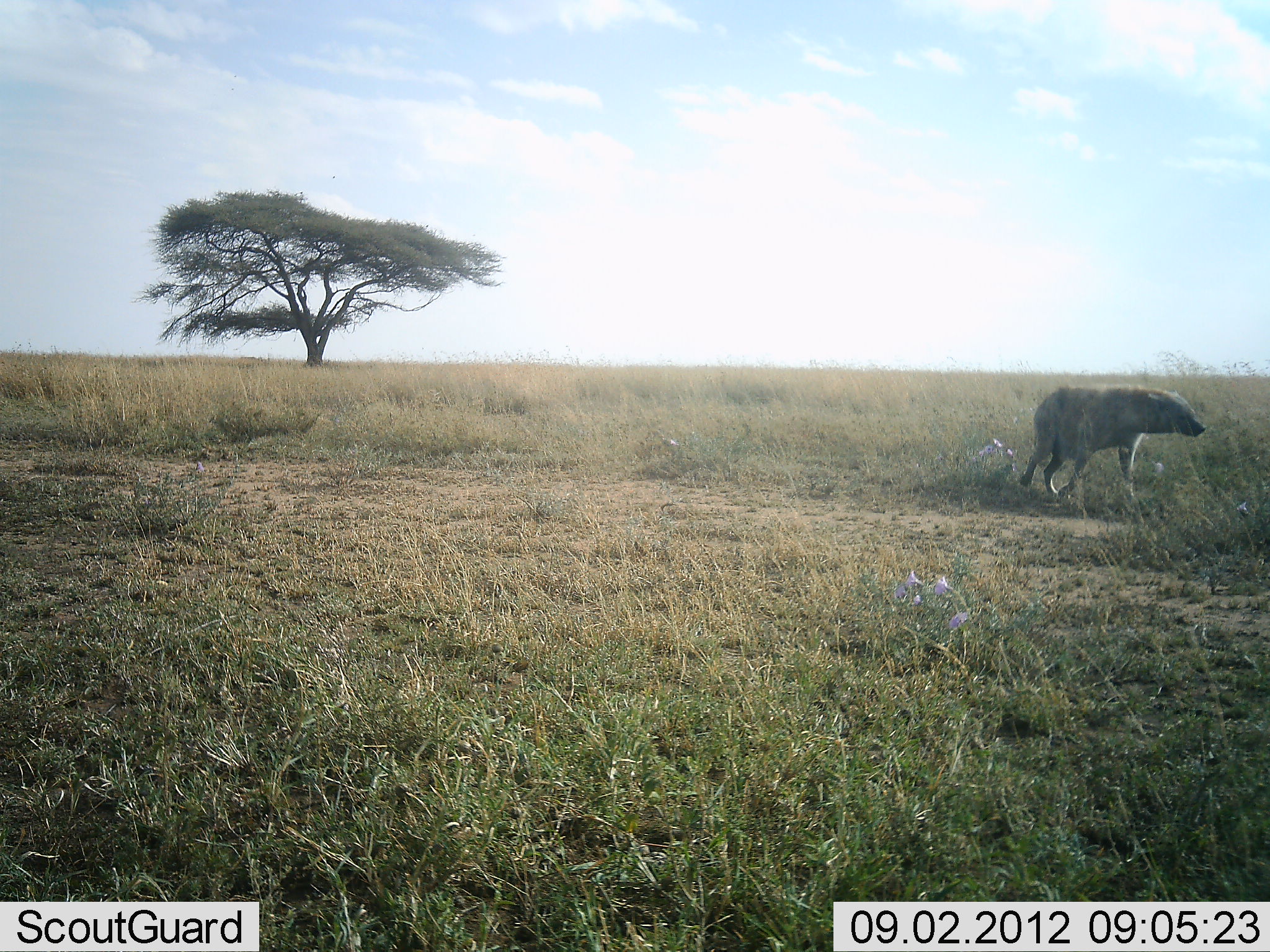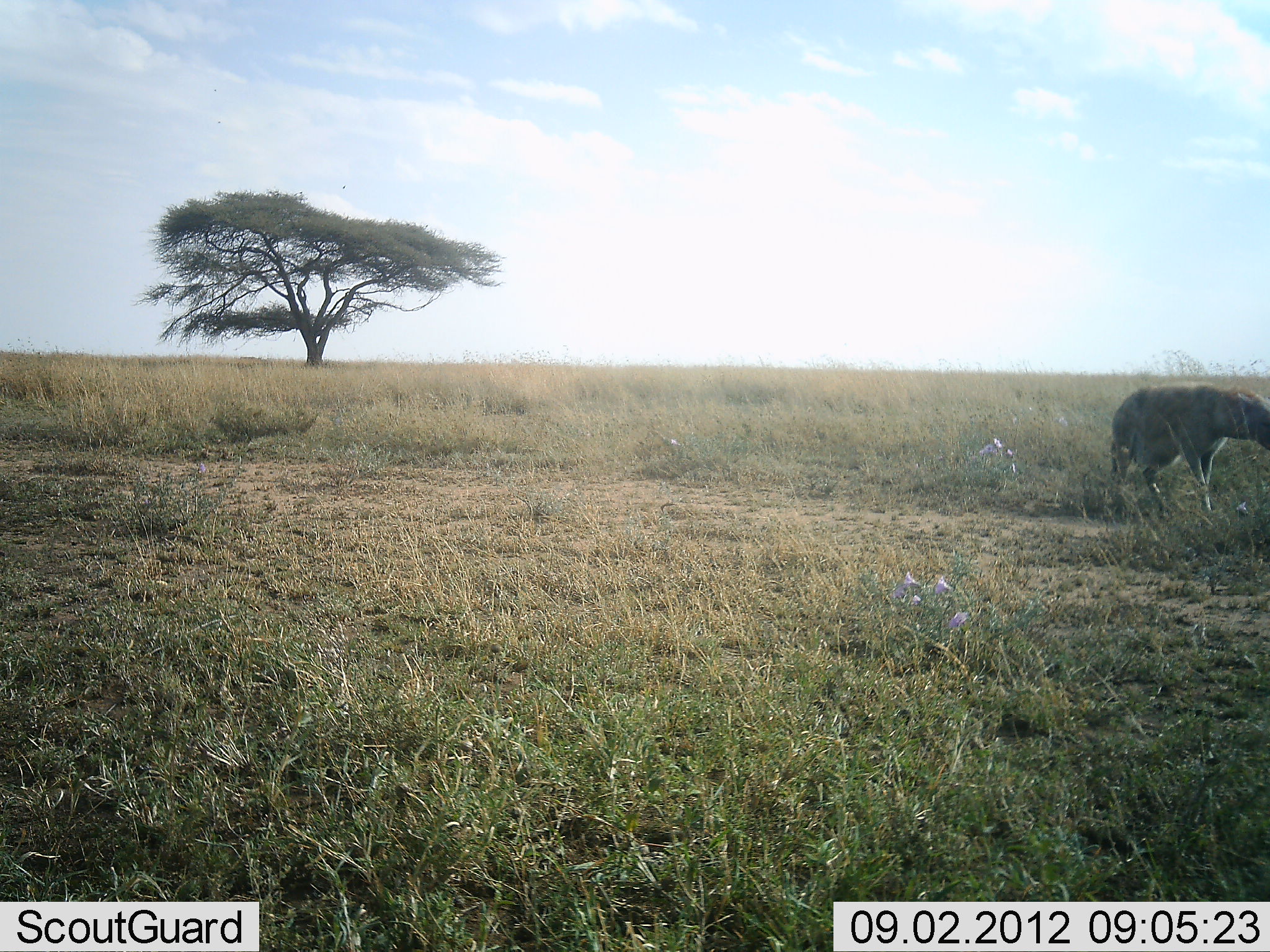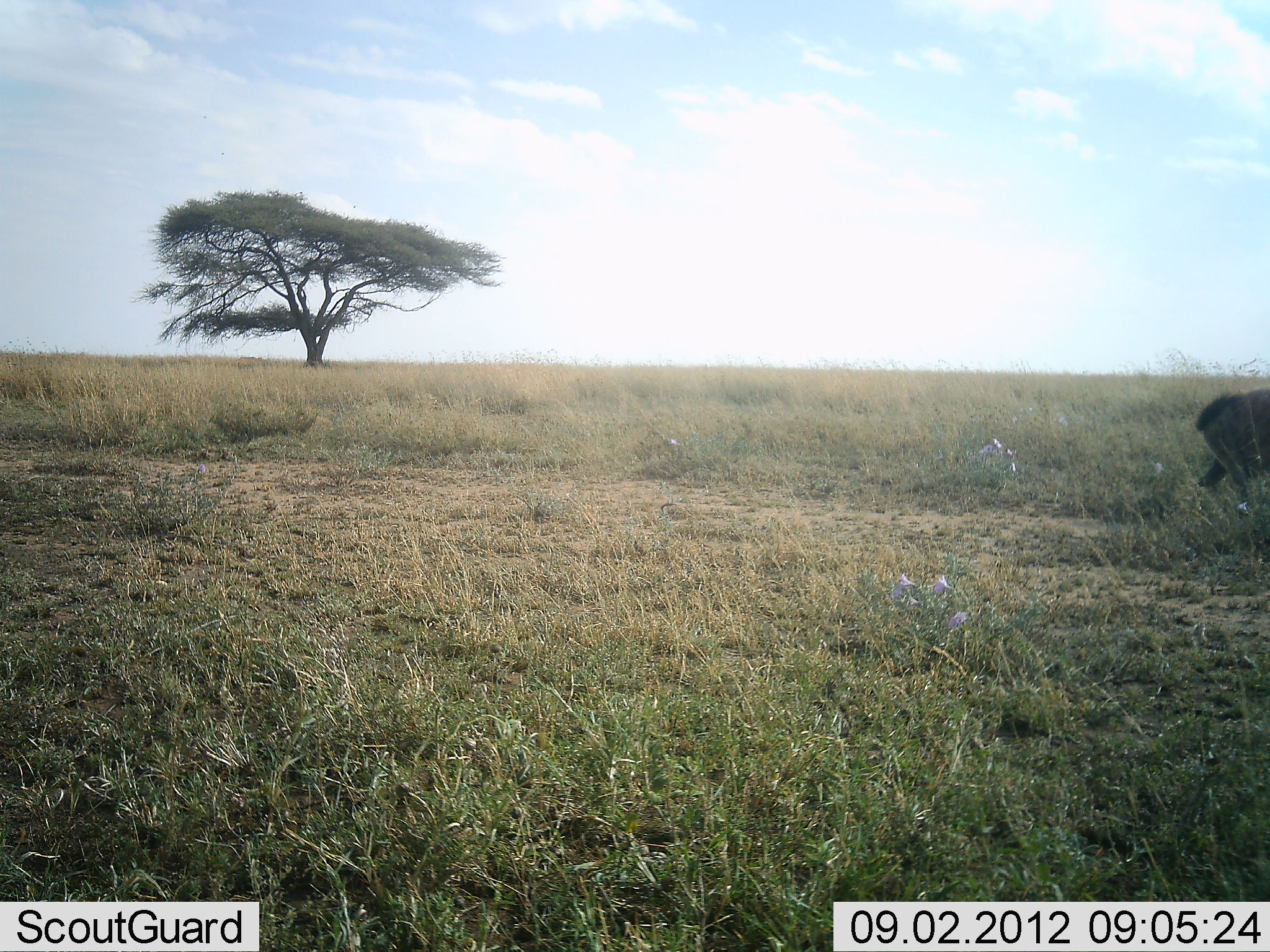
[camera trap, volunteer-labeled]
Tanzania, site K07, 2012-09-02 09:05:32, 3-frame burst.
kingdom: Animalia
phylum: Chordata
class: Mammalia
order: Carnivora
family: Hyaenidae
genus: Crocuta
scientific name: Crocuta crocuta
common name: spotted hyena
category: hyenaspotted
Hyenaspotted (spotted hyena) (Crocuta crocuta), count 1. Behavior (volunteer vote fractions): standing 0%, resting 0%, moving 100%, interacting 0%. Young present (vote fraction): 0%. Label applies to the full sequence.